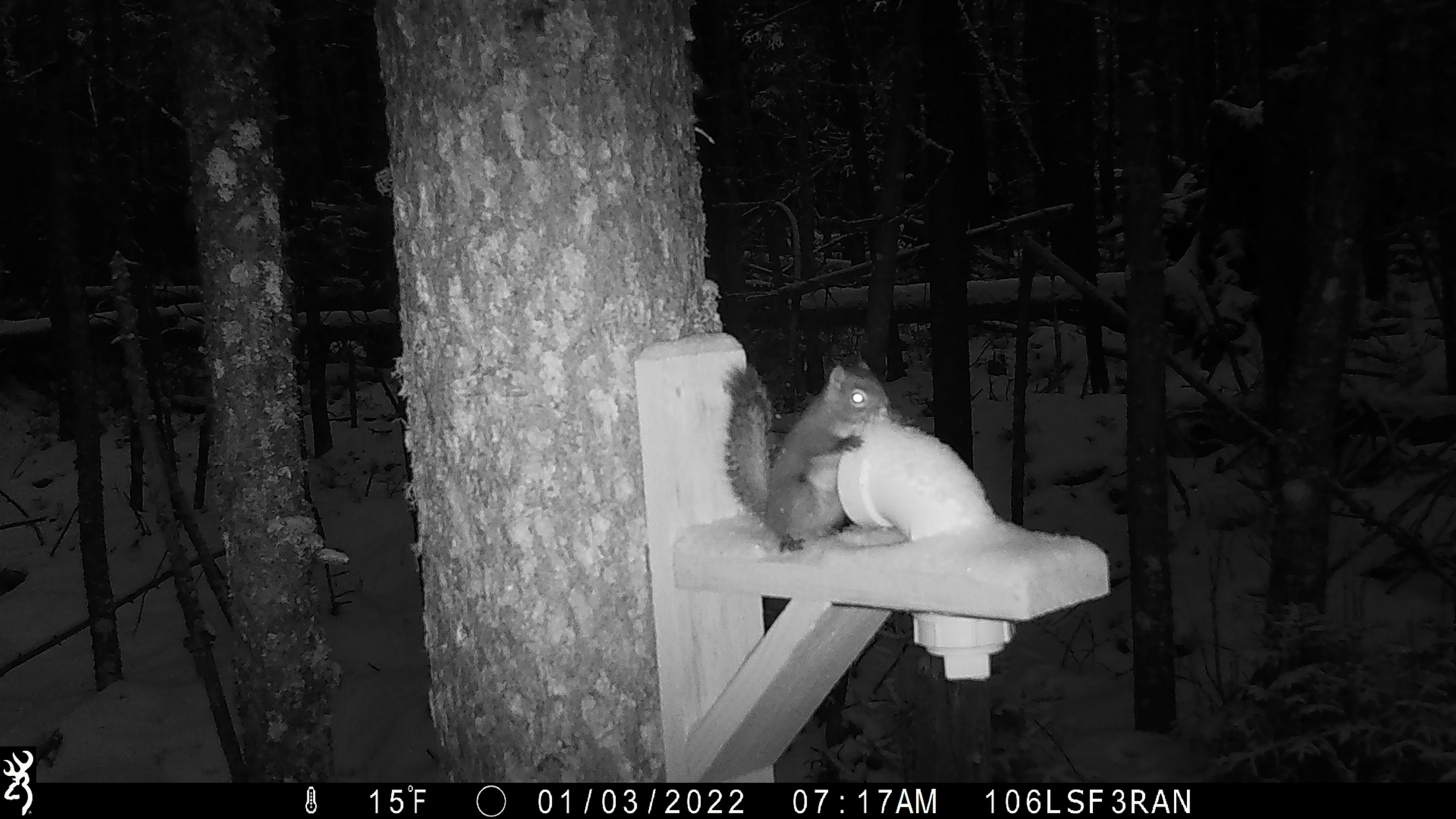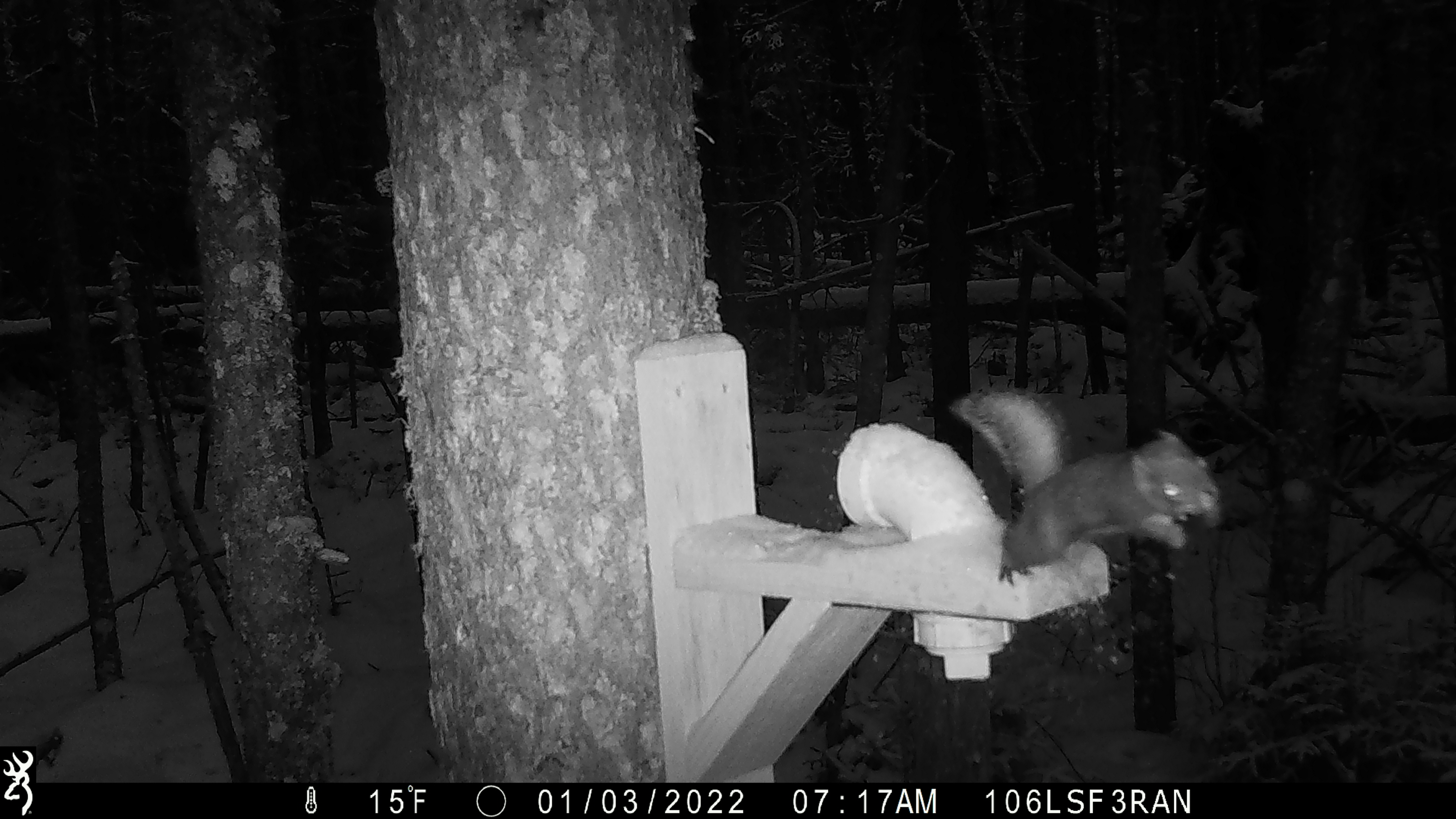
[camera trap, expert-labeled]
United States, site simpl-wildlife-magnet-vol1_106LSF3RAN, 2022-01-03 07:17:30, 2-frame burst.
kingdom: Animalia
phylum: Chordata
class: Mammalia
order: Rodentia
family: Sciuridae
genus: Tamiasciurus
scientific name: Tamiasciurus hudsonicus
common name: red squirrel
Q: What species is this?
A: Red squirrel (Tamiasciurus hudsonicus).